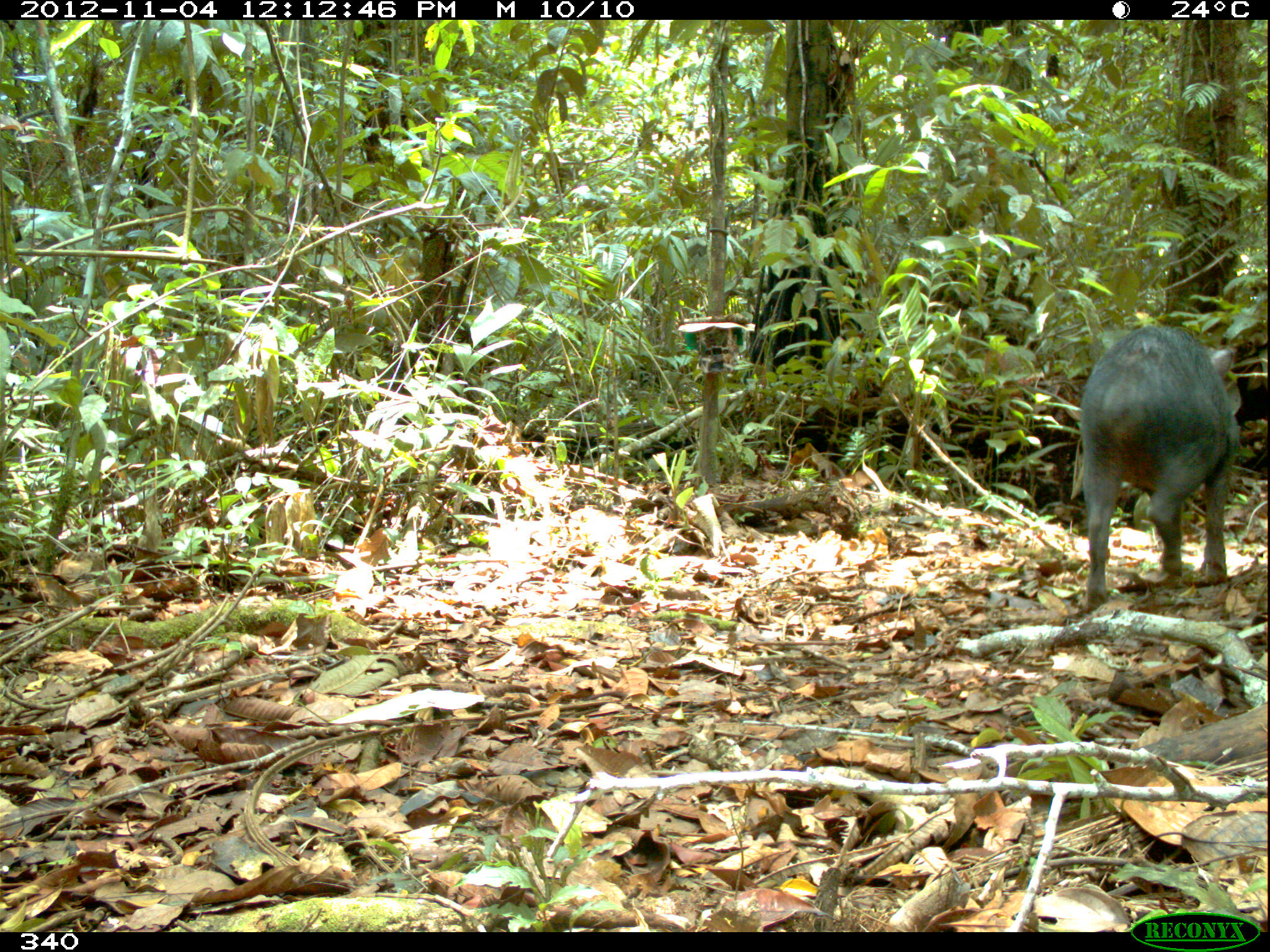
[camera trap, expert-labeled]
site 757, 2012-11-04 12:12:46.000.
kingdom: Animalia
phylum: Chordata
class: Mammalia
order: Artiodactyla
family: Tayassuidae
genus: Tayassu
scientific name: Tayassu pecari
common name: white-lipped peccary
Tayassu pecari (white-lipped peccary).